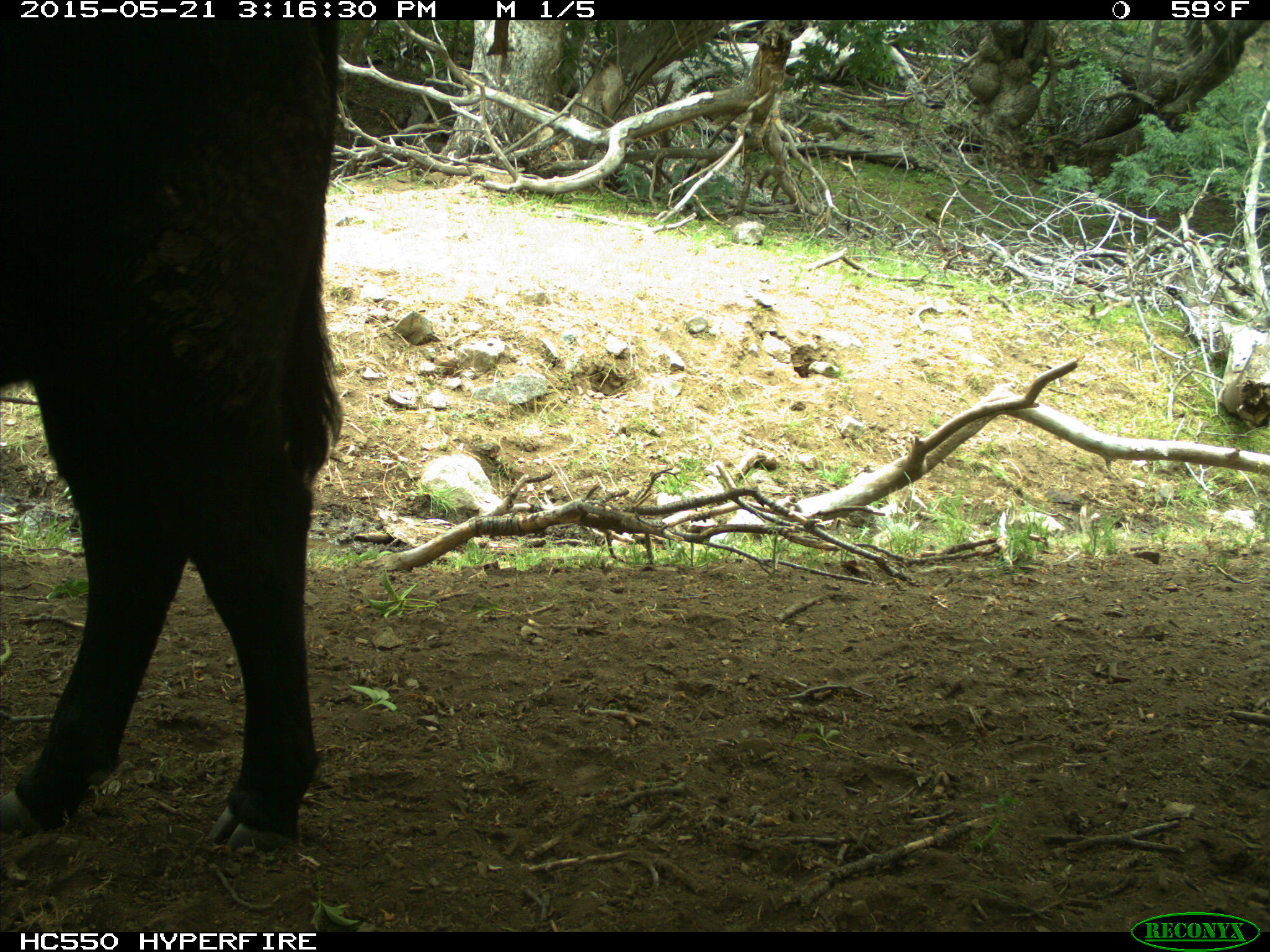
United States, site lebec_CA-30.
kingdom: Animalia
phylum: Chordata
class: Mammalia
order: Artiodactyla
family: Bovidae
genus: Bos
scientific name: Bos taurus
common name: domestic cow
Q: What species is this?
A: Bos taurus (domestic cow).